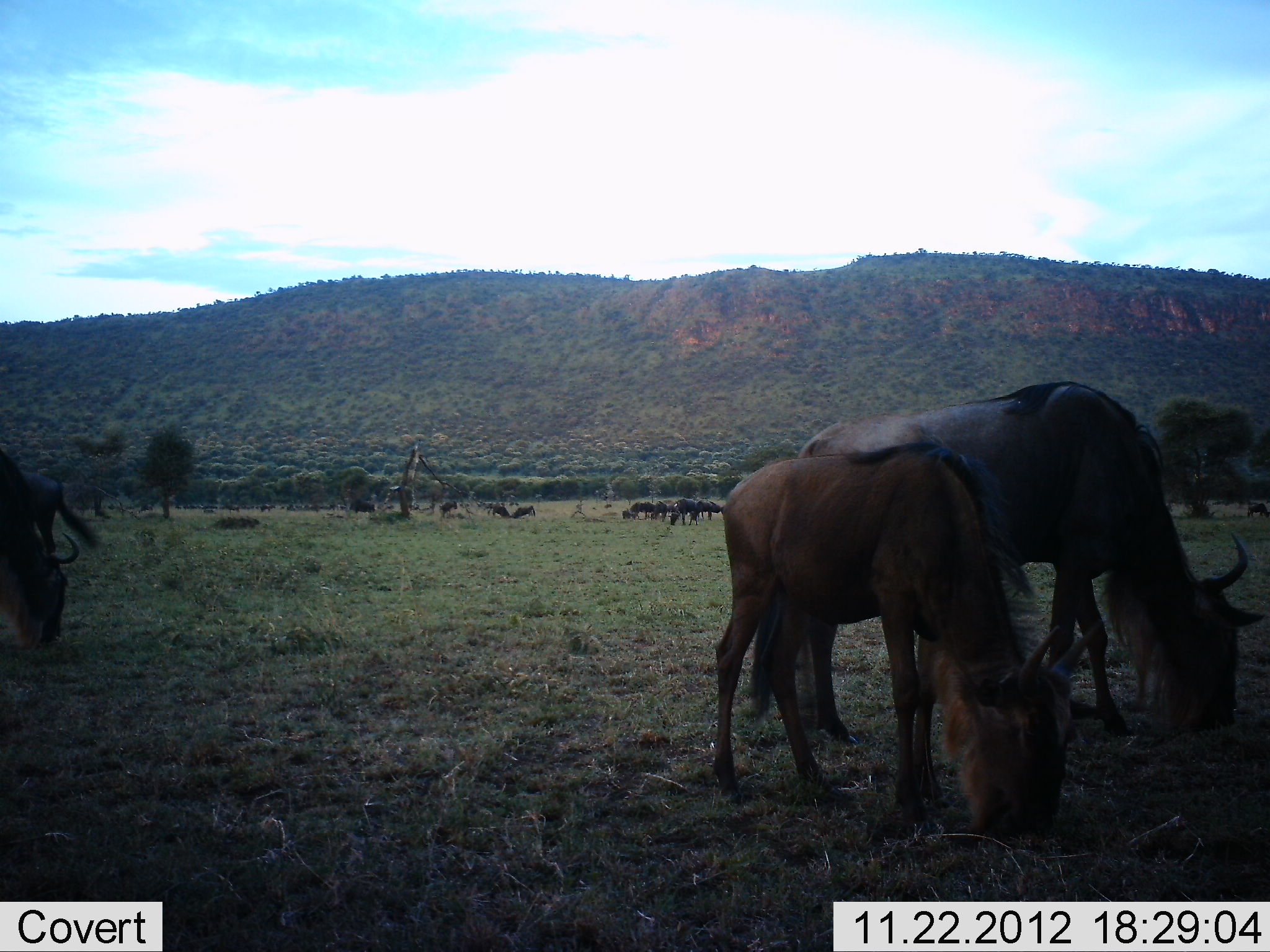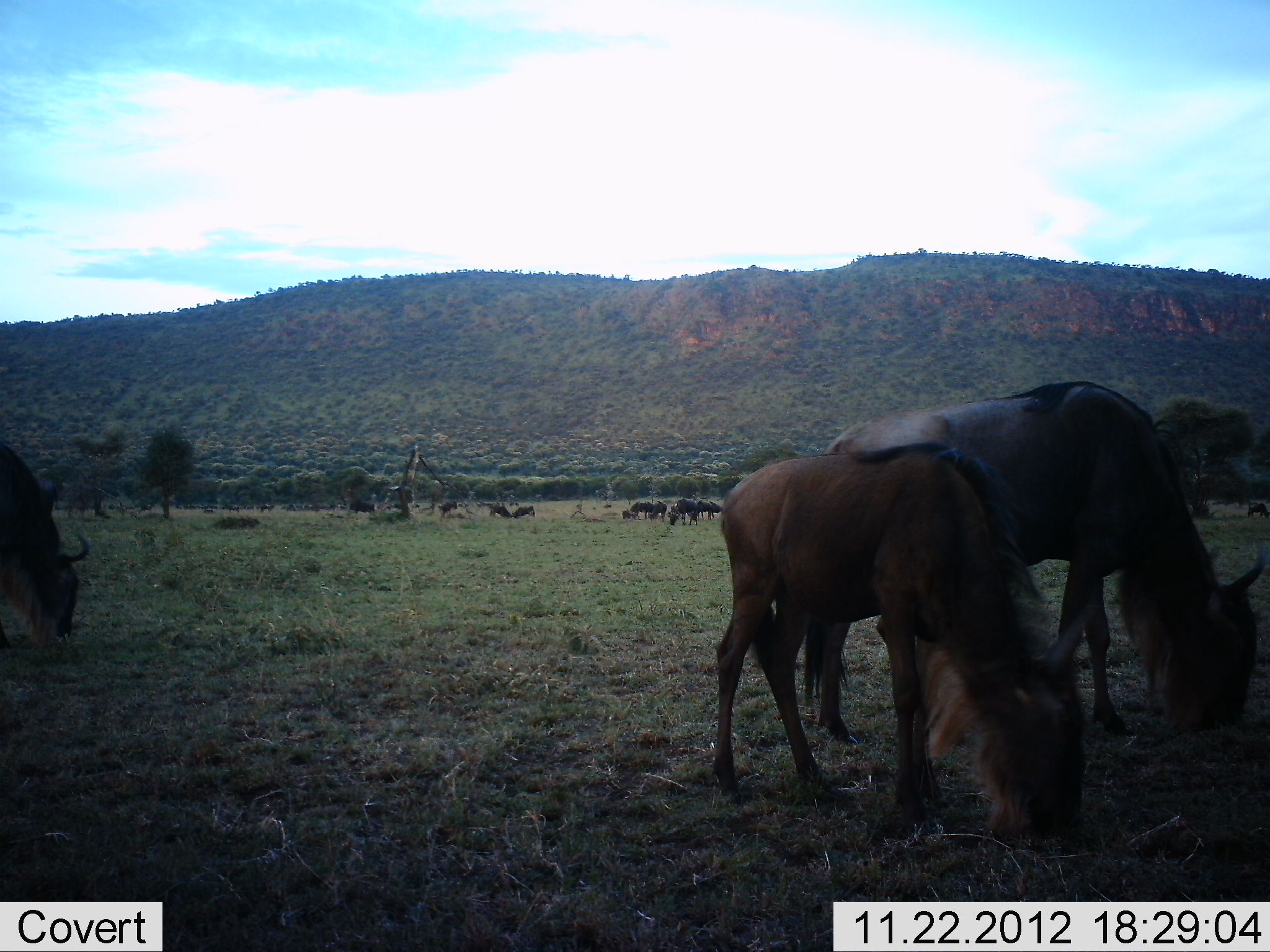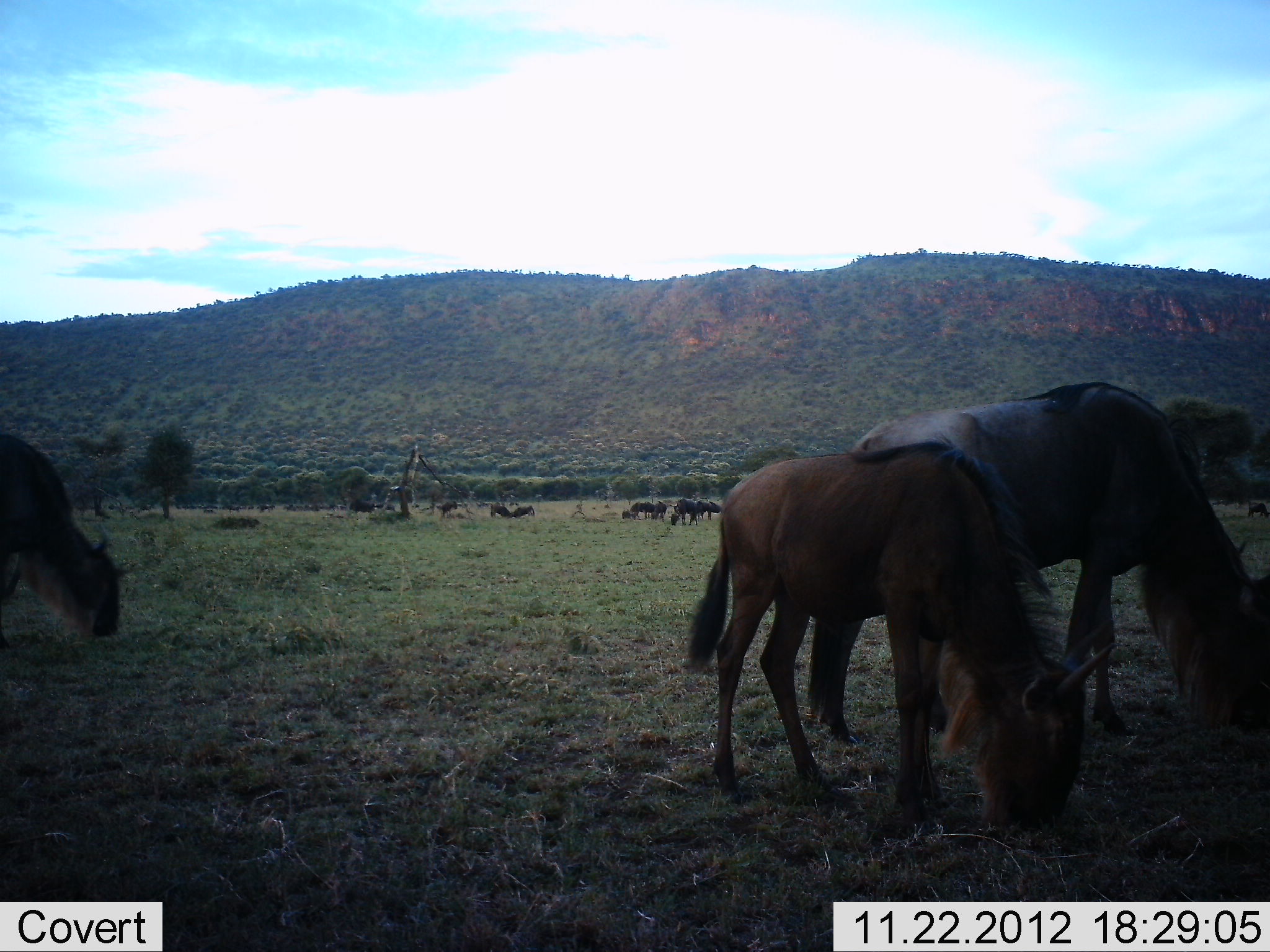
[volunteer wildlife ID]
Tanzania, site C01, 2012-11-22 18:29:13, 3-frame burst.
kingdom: Animalia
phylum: Chordata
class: Mammalia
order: Artiodactyla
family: Bovidae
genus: Connochaetes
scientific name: Connochaetes taurinus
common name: blue wildebeest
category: wildebeest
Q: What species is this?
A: Wildebeest (blue wildebeest) (Connochaetes taurinus).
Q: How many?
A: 11-50.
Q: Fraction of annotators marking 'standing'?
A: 50%.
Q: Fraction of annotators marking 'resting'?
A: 14%.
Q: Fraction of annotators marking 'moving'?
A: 14%.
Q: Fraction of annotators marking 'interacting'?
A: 5%.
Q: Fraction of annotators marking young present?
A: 27%.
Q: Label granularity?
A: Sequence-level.